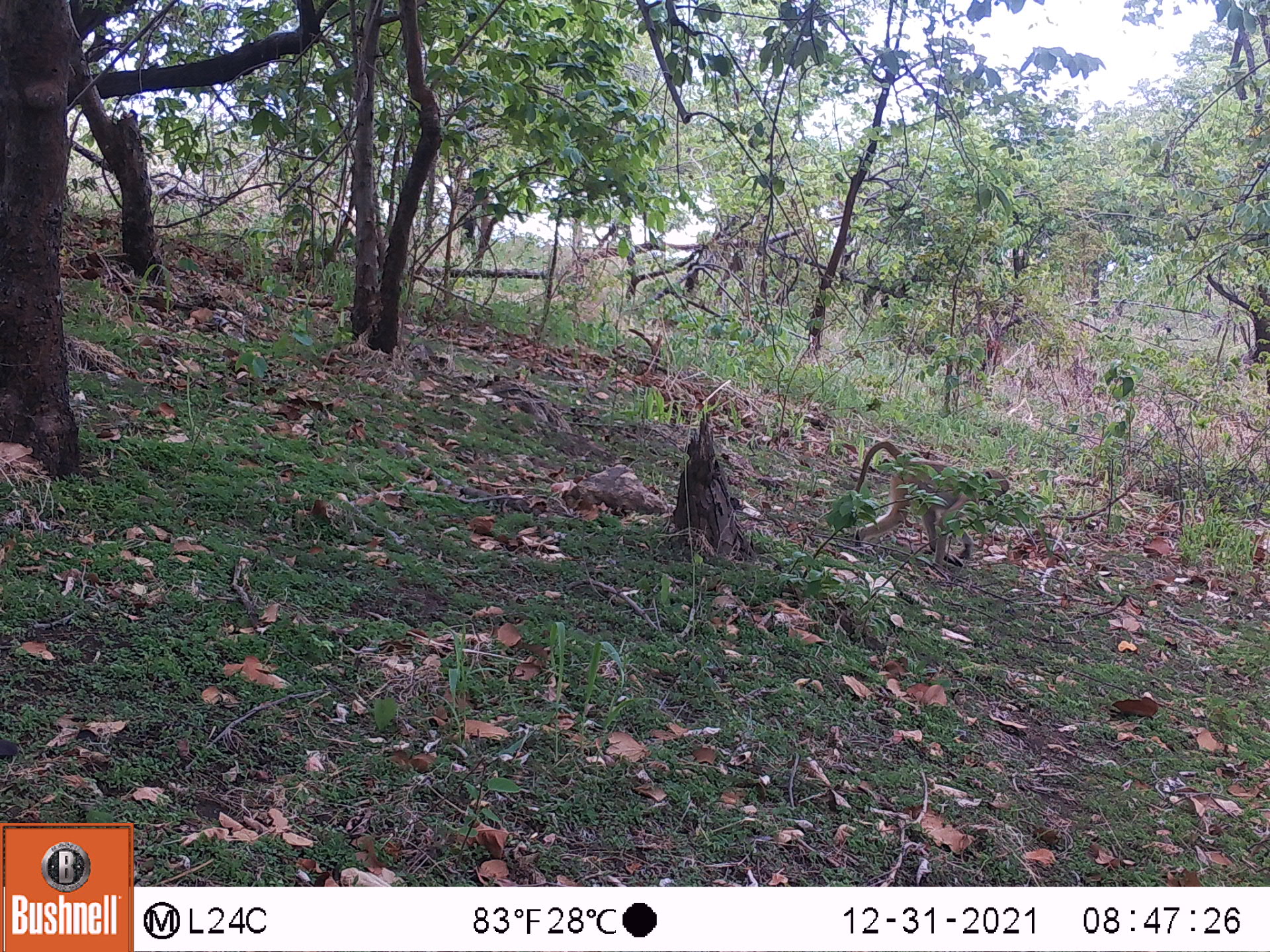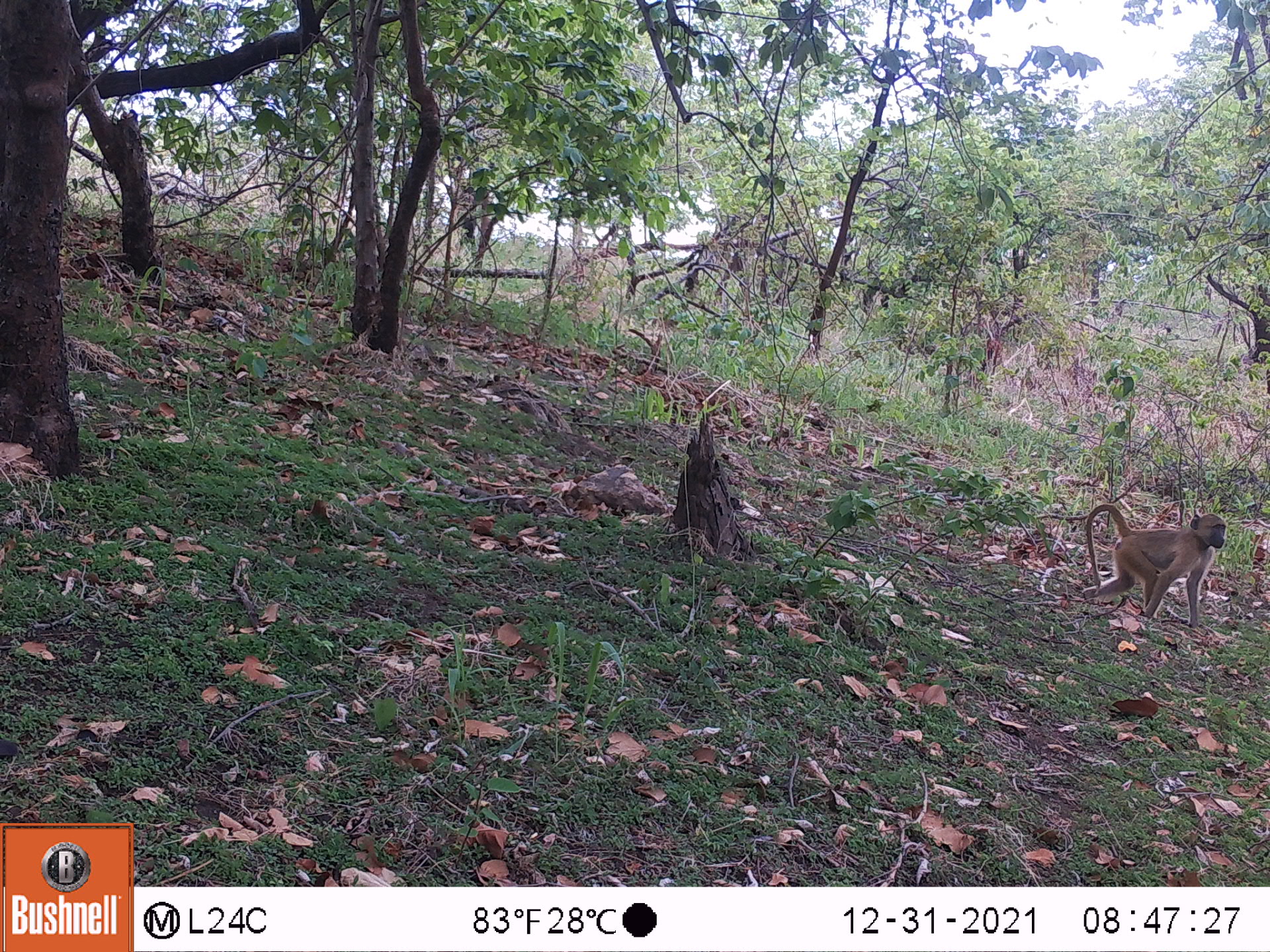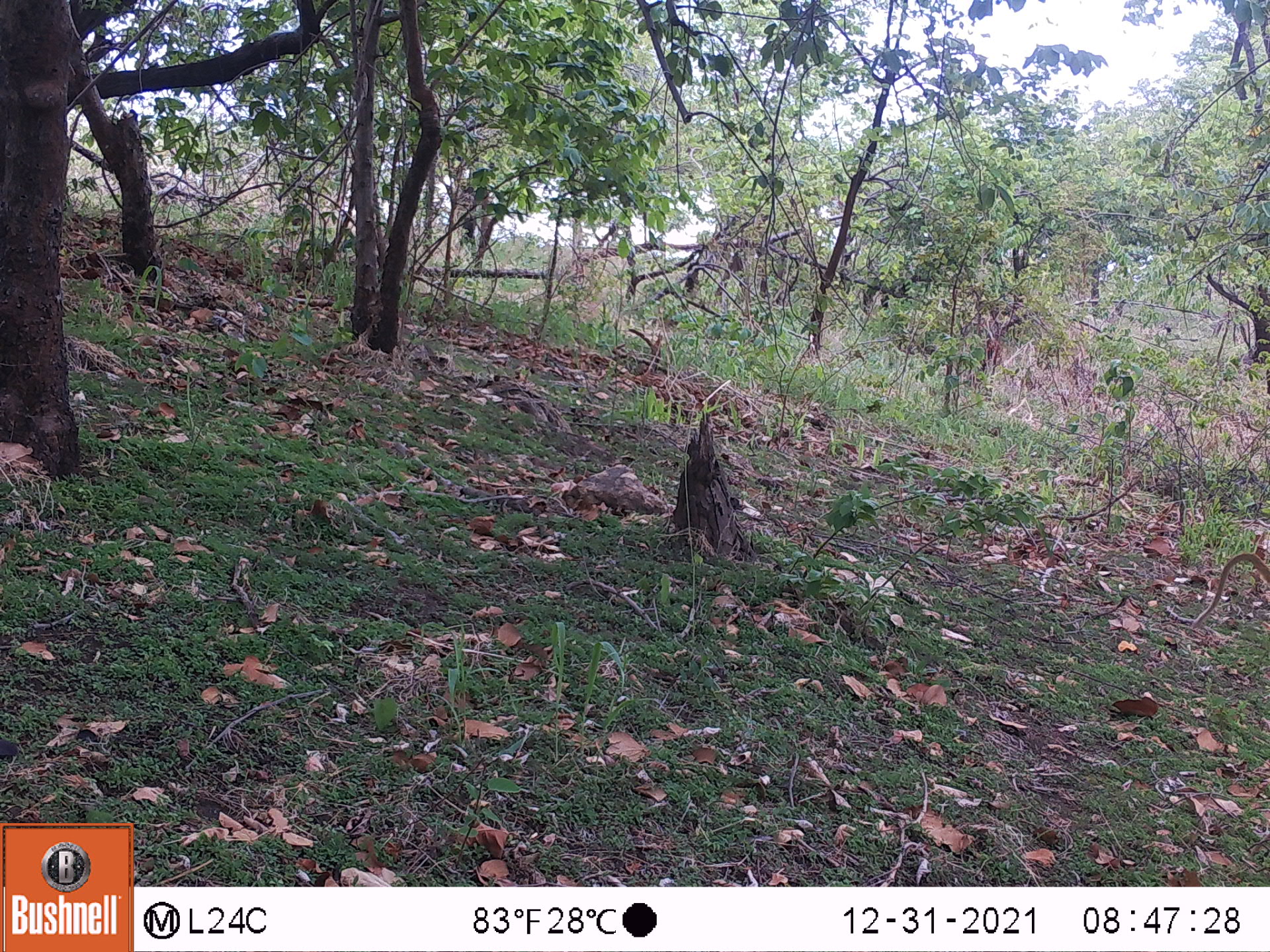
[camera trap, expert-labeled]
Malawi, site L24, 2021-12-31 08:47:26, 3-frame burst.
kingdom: Animalia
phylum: Chordata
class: Mammalia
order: Primates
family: Cercopithecidae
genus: Papio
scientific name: Papio cynocephalus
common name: yellow baboon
Yellow baboon (Papio cynocephalus), count 1.